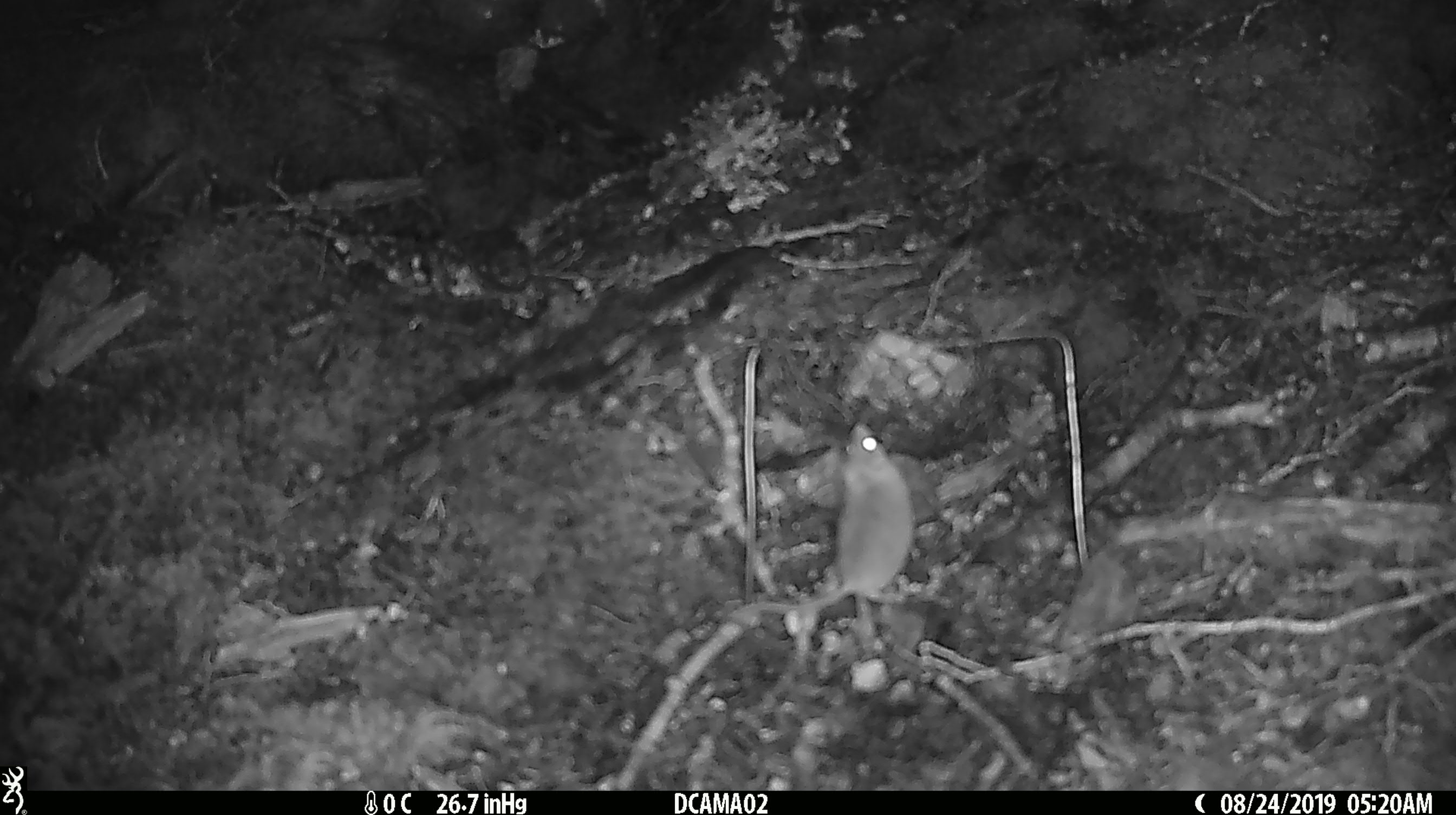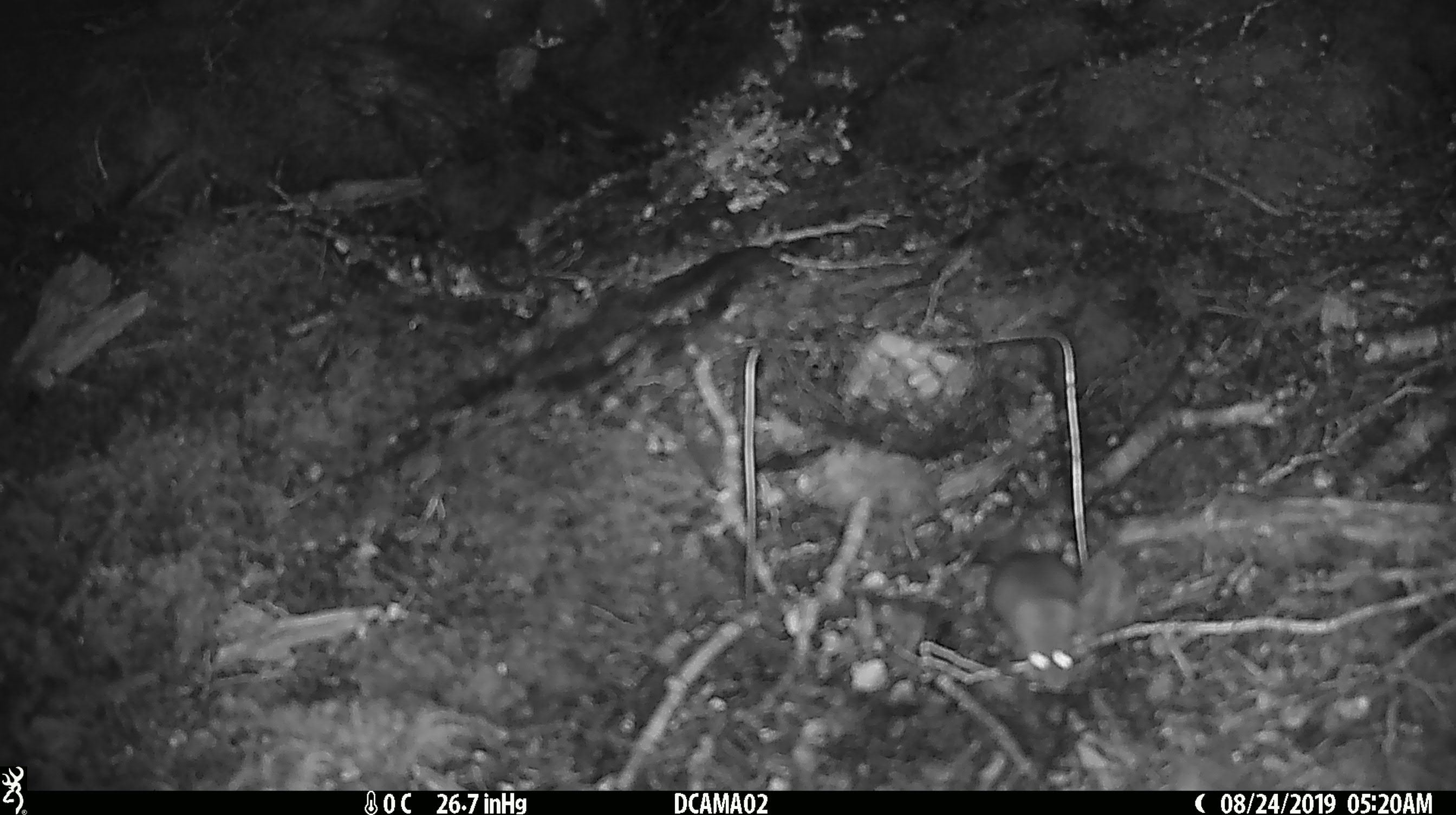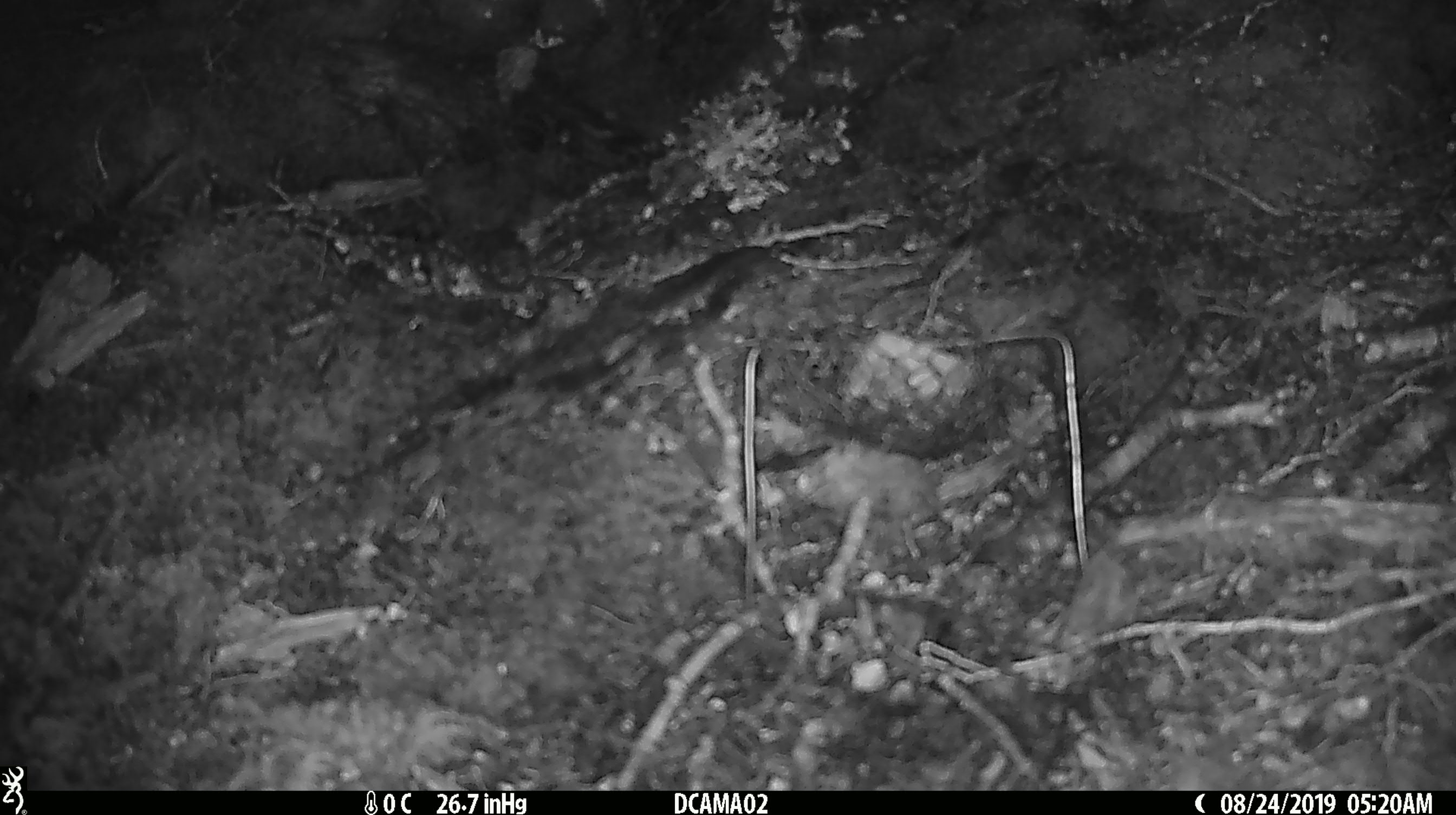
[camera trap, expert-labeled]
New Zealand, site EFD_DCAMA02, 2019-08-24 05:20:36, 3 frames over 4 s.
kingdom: Animalia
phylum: Chordata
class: Mammalia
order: Rodentia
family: Muridae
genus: Mus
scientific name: Mus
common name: mouse